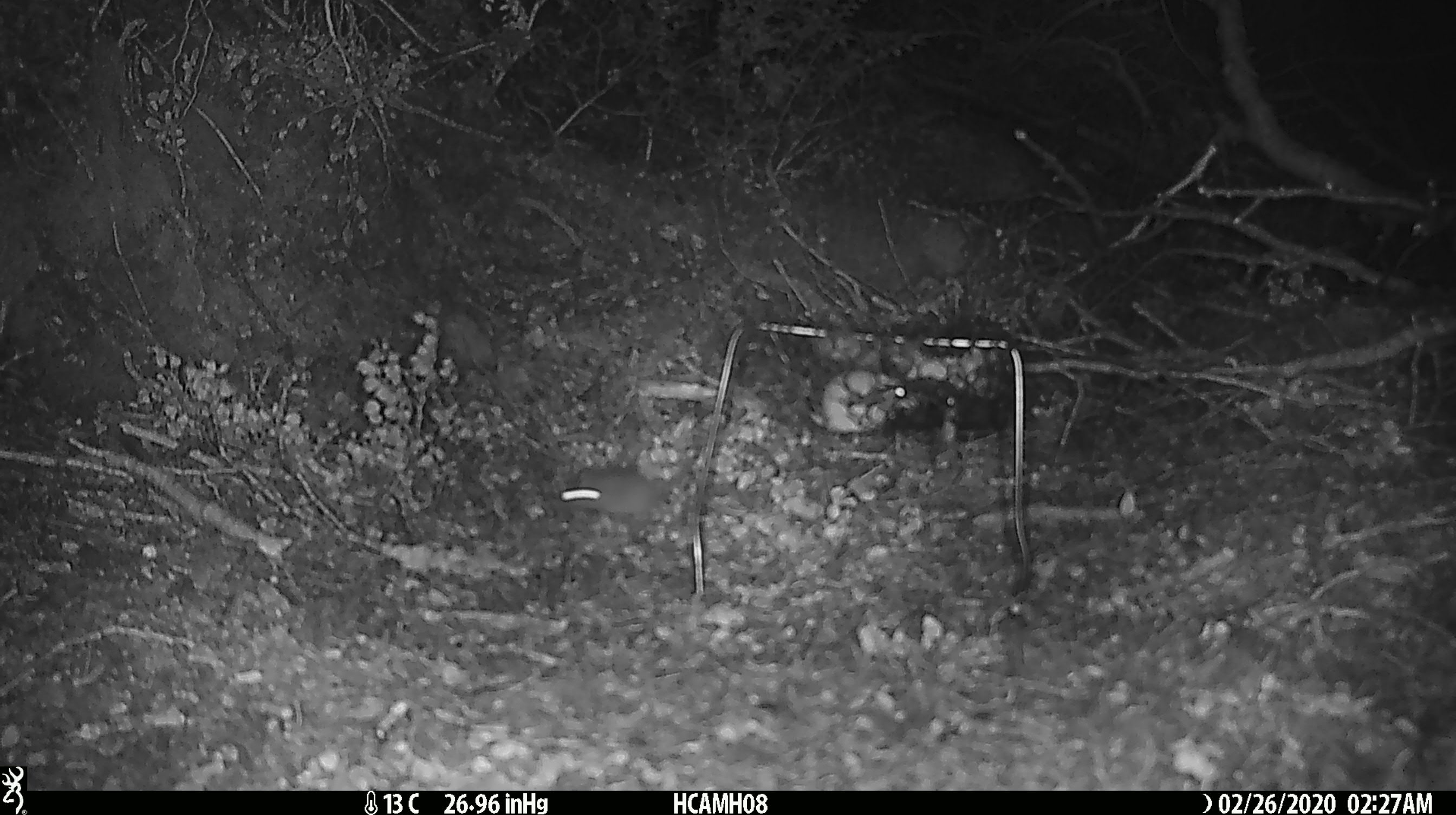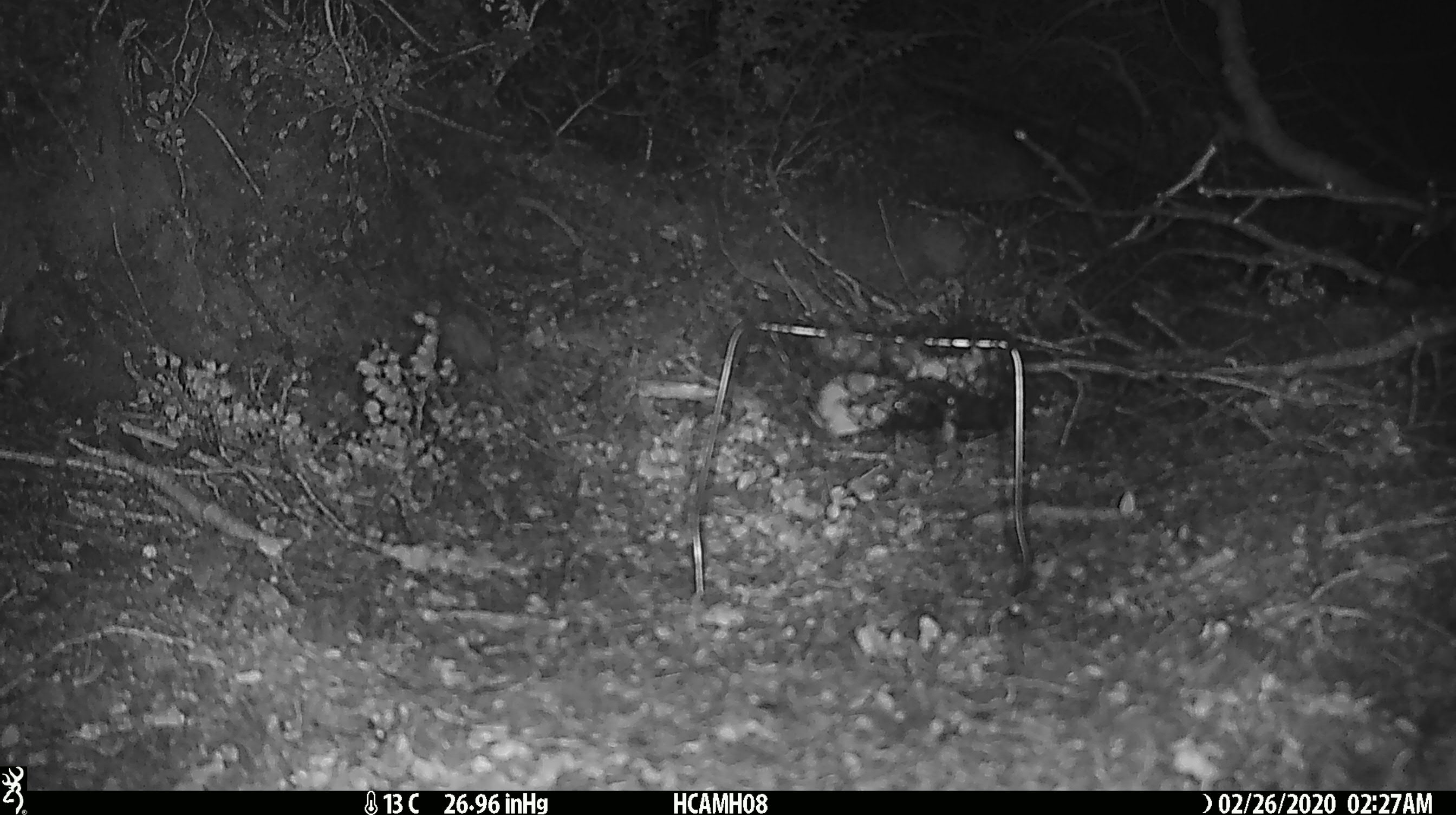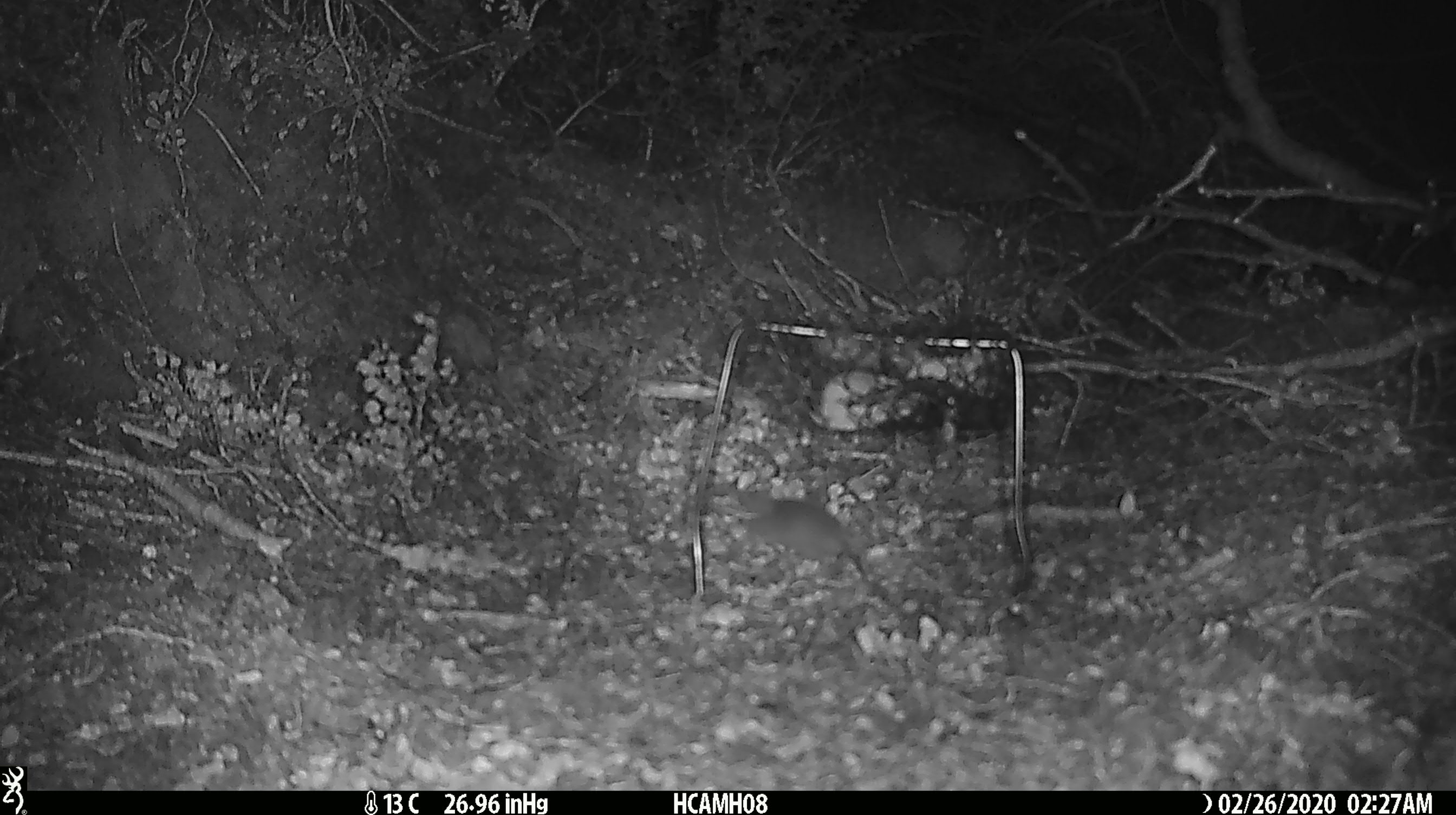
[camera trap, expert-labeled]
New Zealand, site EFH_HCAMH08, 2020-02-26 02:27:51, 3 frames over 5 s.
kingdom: Animalia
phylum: Chordata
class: Mammalia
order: Rodentia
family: Muridae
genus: Mus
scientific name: Mus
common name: mouse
Mouse (Mus).